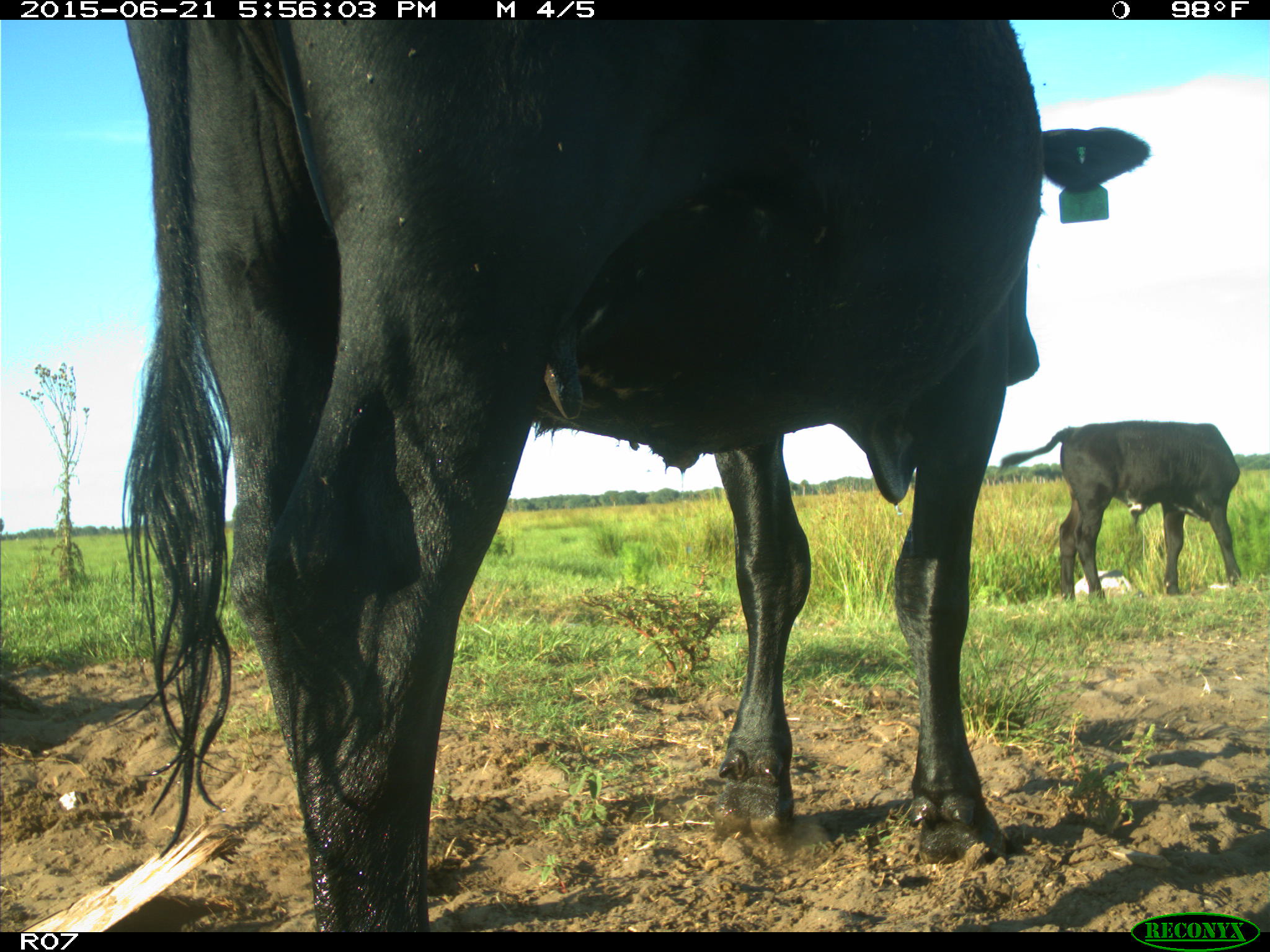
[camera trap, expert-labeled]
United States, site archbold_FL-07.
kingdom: Animalia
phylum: Chordata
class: Mammalia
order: Artiodactyla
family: Bovidae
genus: Bos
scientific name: Bos taurus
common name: domestic cow